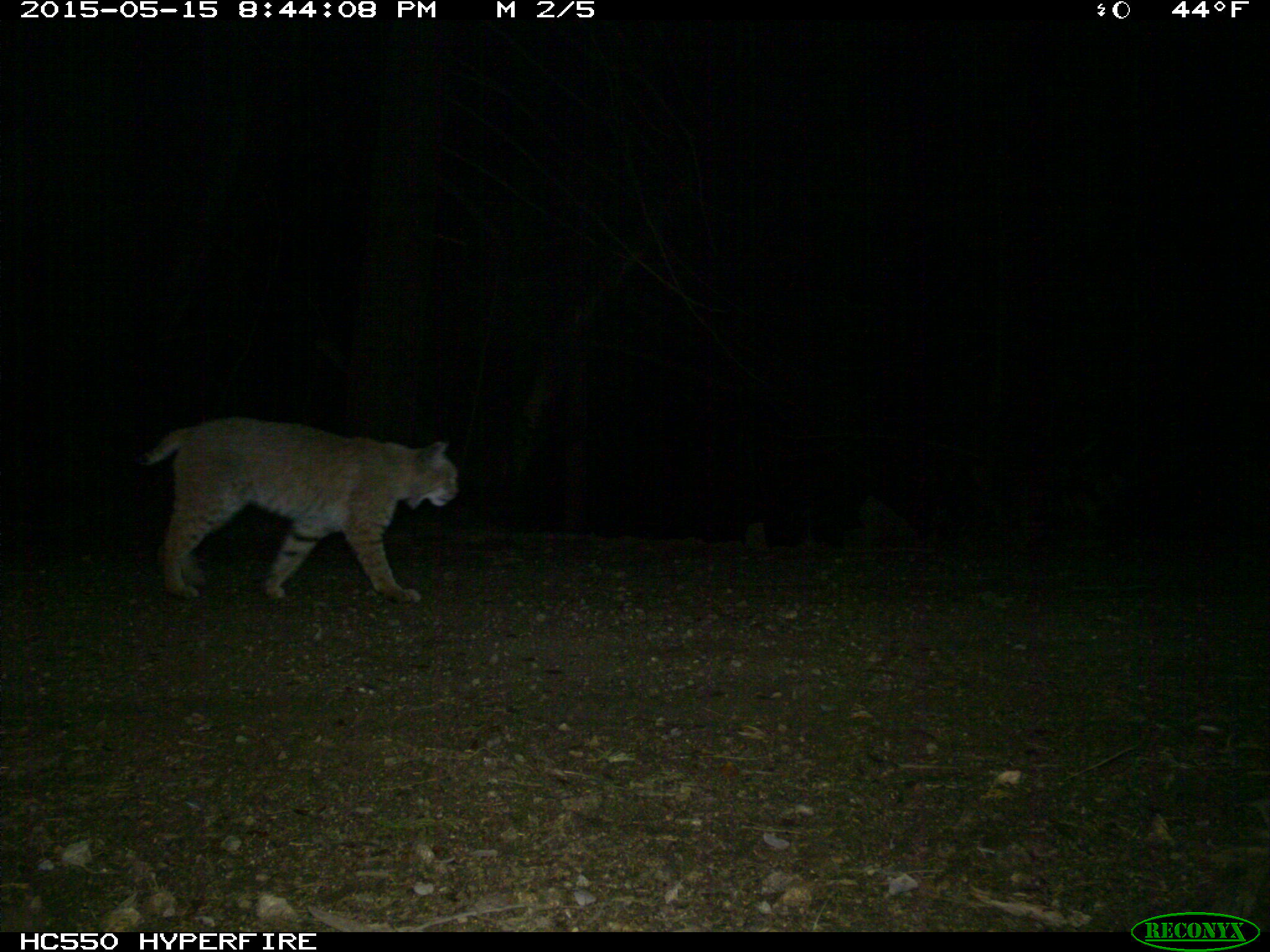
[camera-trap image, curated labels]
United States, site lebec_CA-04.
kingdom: Animalia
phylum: Chordata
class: Mammalia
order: Carnivora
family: Felidae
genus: Lynx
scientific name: Lynx rufus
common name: bobcat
Lynx rufus (bobcat).